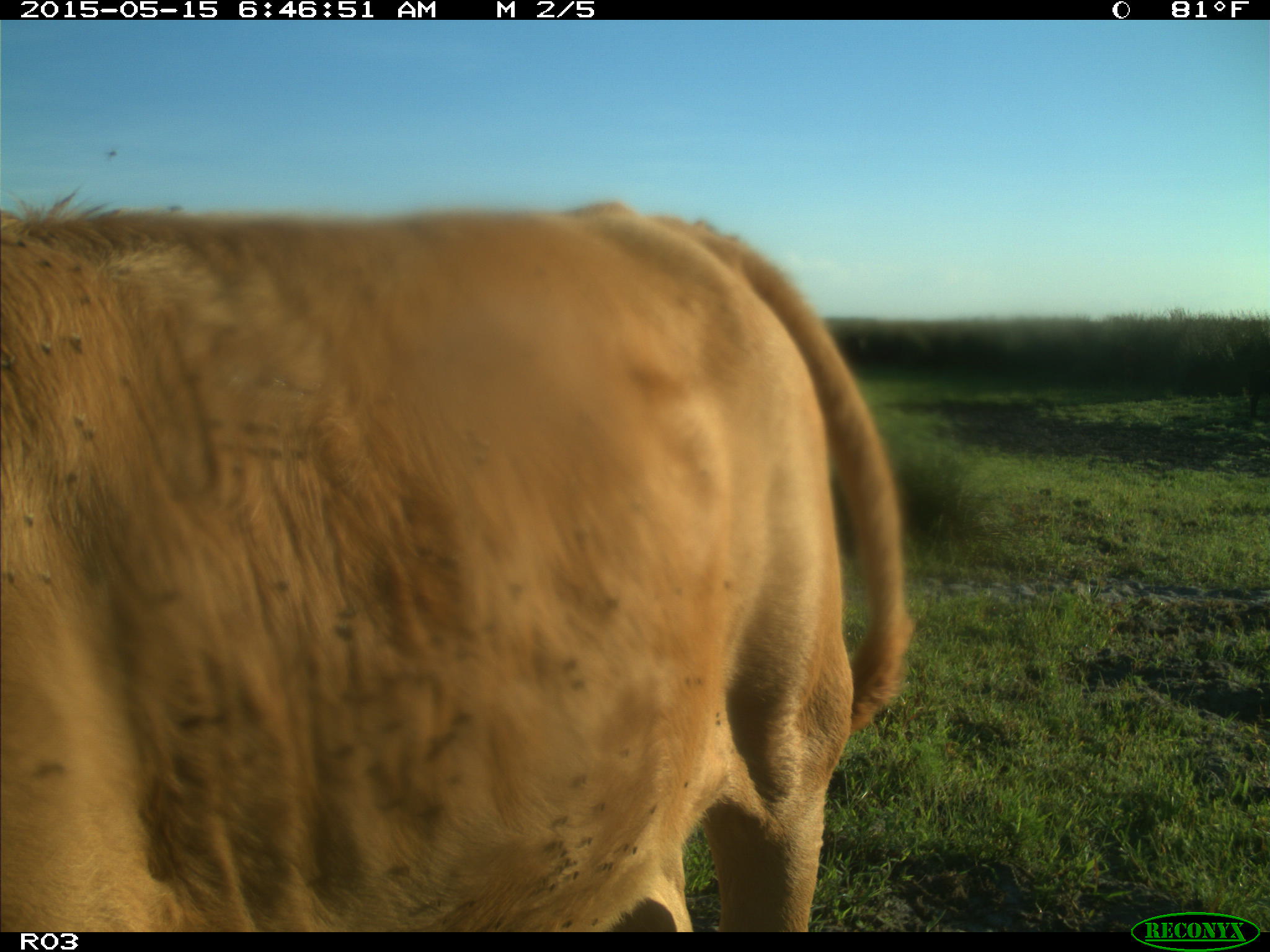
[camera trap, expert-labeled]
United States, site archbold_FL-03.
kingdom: Animalia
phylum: Chordata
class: Mammalia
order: Artiodactyla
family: Bovidae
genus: Bos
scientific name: Bos taurus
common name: domestic cow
Bos taurus (domestic cow).